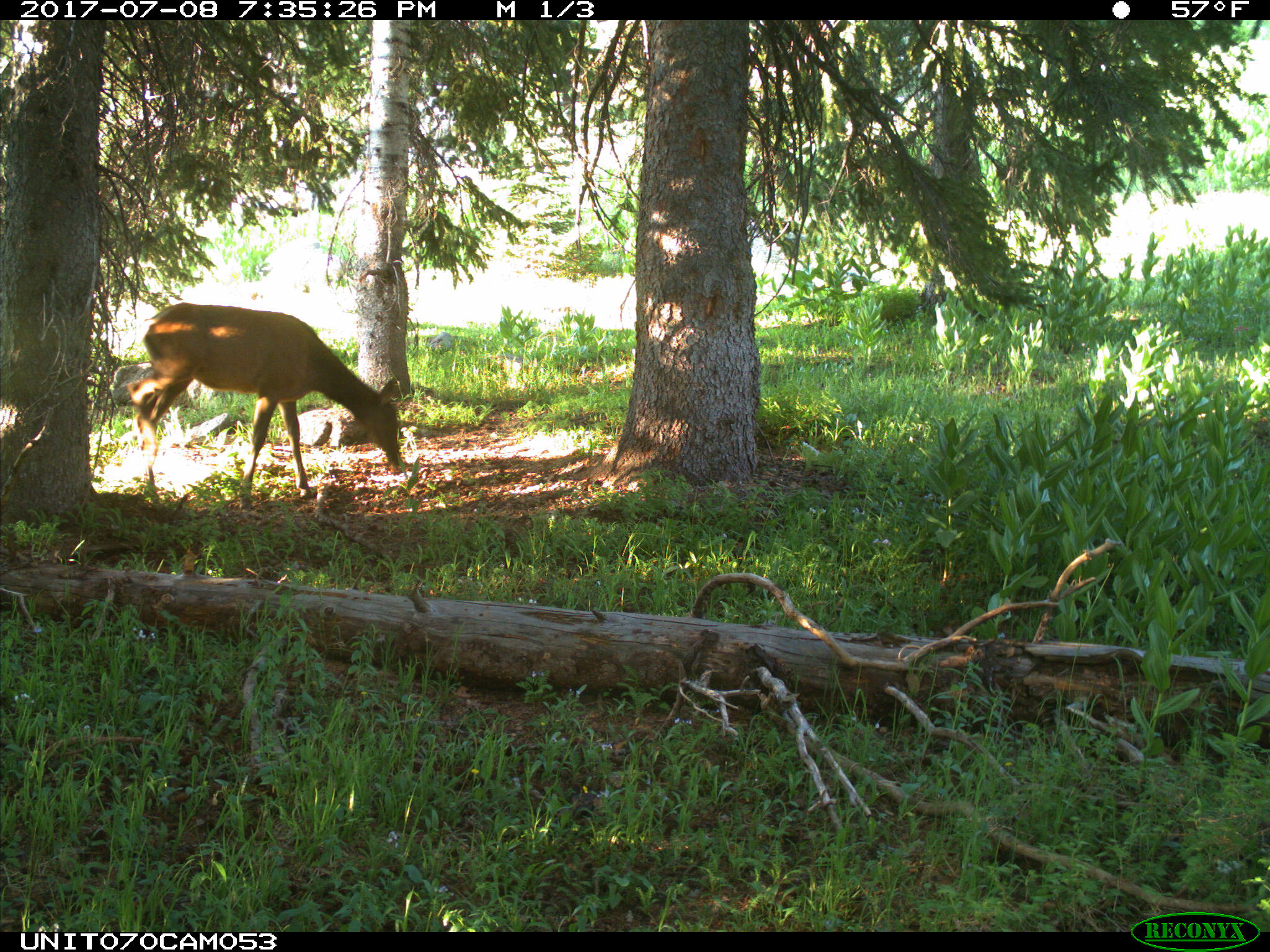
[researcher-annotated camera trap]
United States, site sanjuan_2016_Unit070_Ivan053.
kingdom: Animalia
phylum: Chordata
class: Mammalia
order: Artiodactyla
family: Cervidae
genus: Cervus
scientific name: Cervus elaphus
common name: red deer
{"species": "Cervus elaphus (red deer)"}